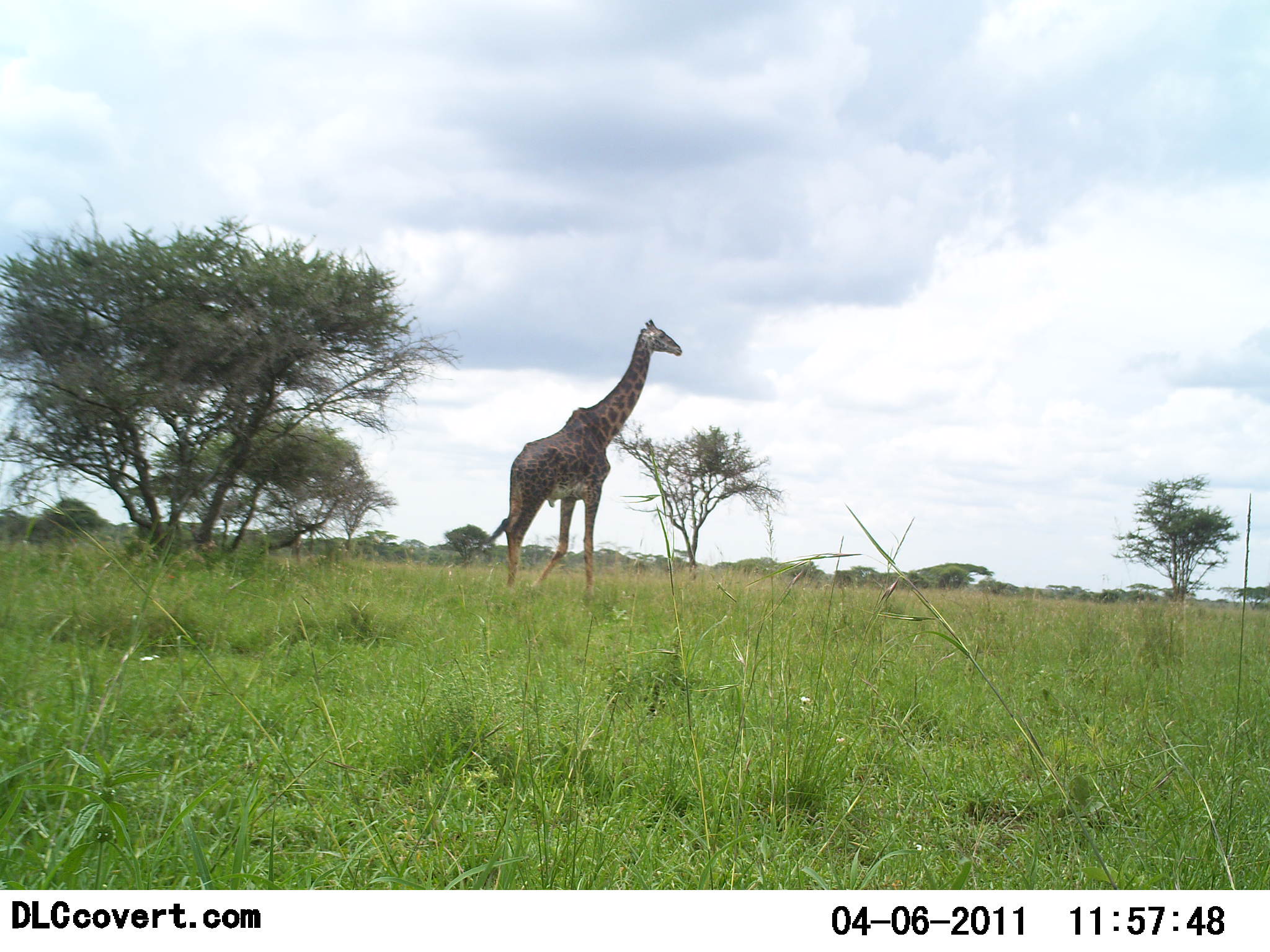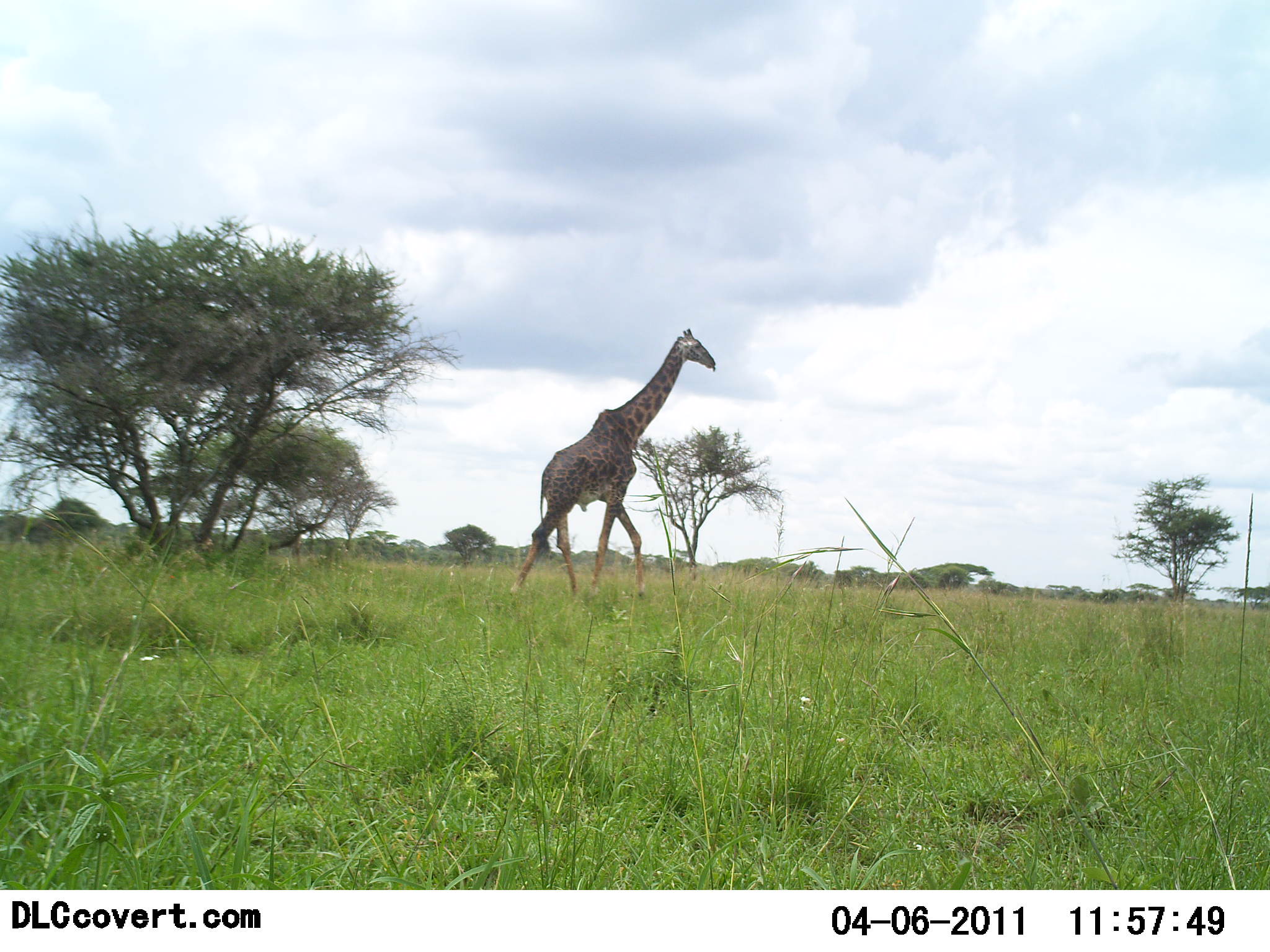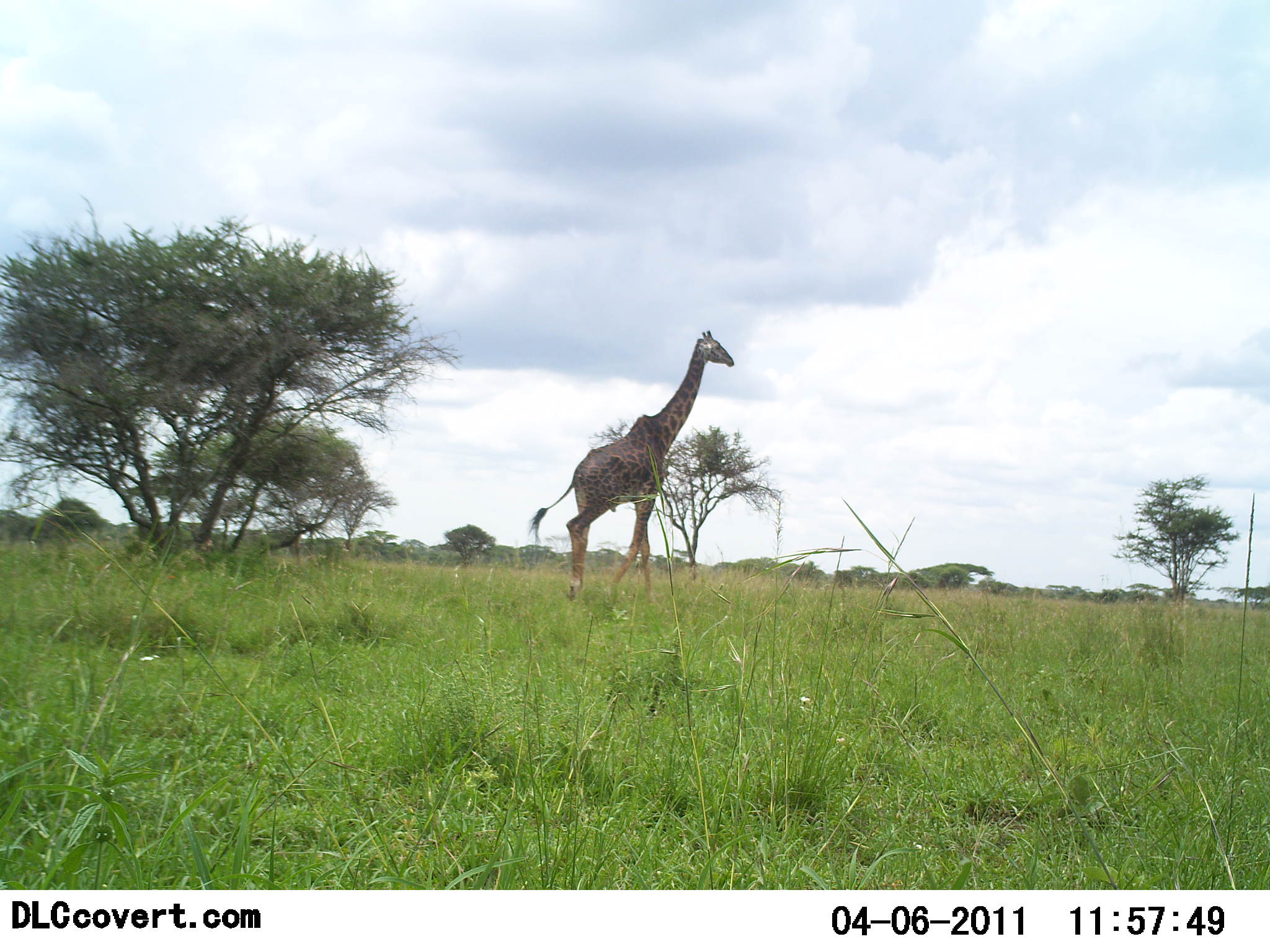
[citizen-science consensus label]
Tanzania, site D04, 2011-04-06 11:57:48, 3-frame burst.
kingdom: Animalia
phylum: Chordata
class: Mammalia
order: Artiodactyla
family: Giraffidae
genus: Giraffa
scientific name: Giraffa camelopardalis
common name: giraffe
Giraffe (Giraffa camelopardalis), count 1. Behavior (volunteer vote fractions): standing 8%, resting 0%, moving 92%, interacting 0%. Young present (vote fraction): 0%. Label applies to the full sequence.